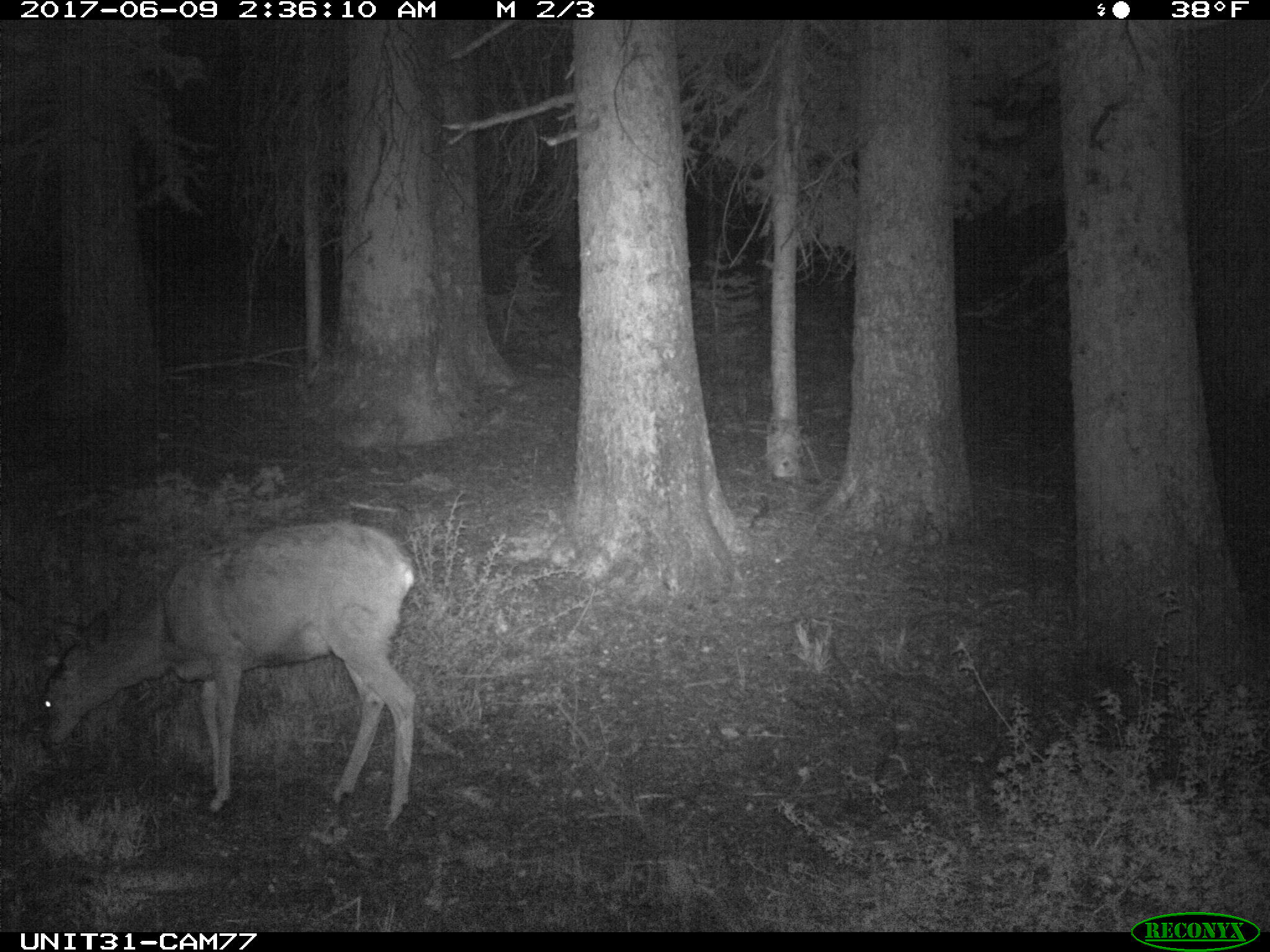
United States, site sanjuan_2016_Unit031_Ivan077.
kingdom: Animalia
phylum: Chordata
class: Mammalia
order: Artiodactyla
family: Cervidae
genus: Odocoileus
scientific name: Odocoileus hemionus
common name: mule deer